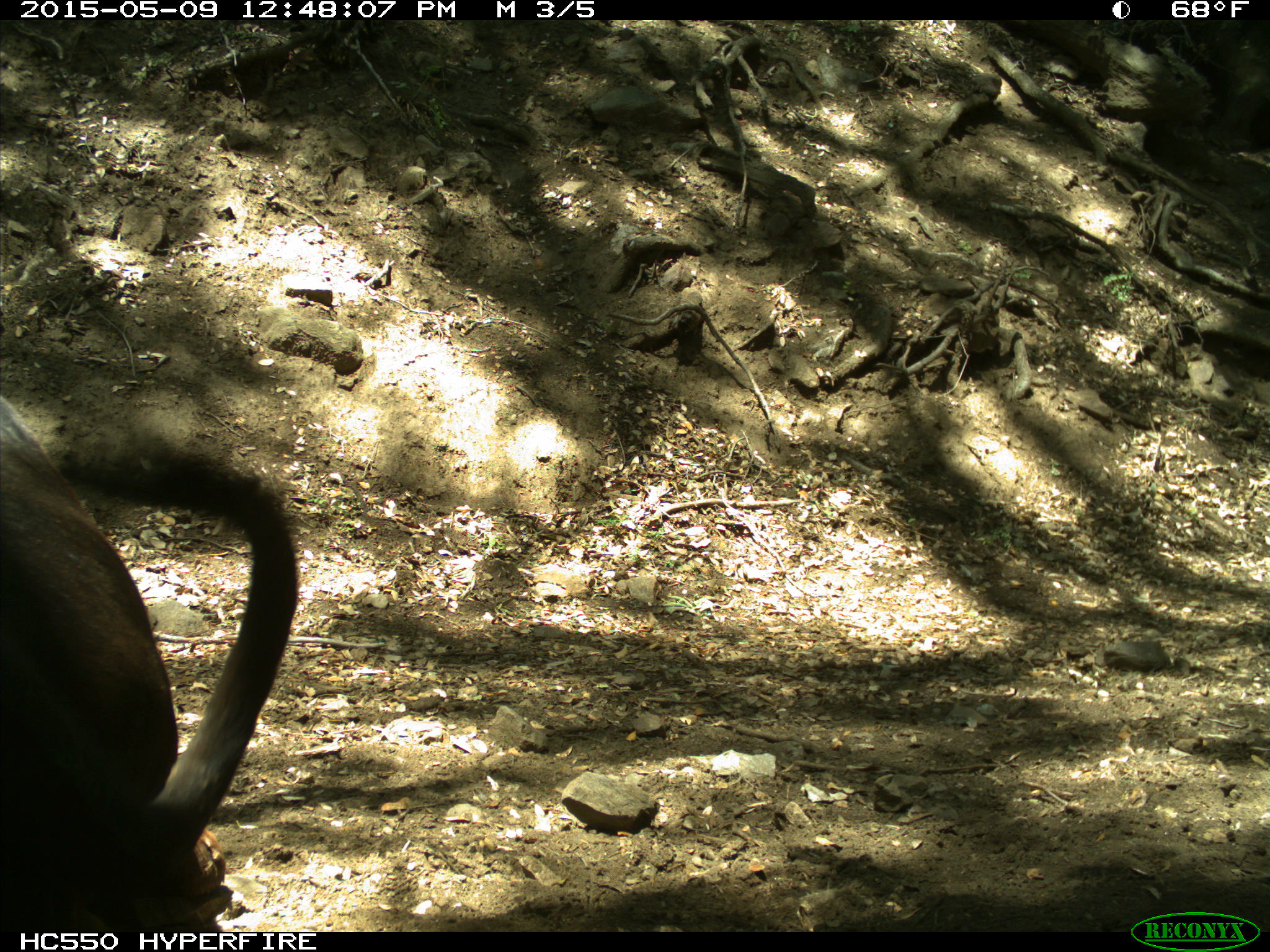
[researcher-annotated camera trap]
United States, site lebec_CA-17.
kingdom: Animalia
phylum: Chordata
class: Mammalia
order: Artiodactyla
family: Bovidae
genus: Bos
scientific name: Bos taurus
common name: domestic cow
Bos taurus (domestic cow).